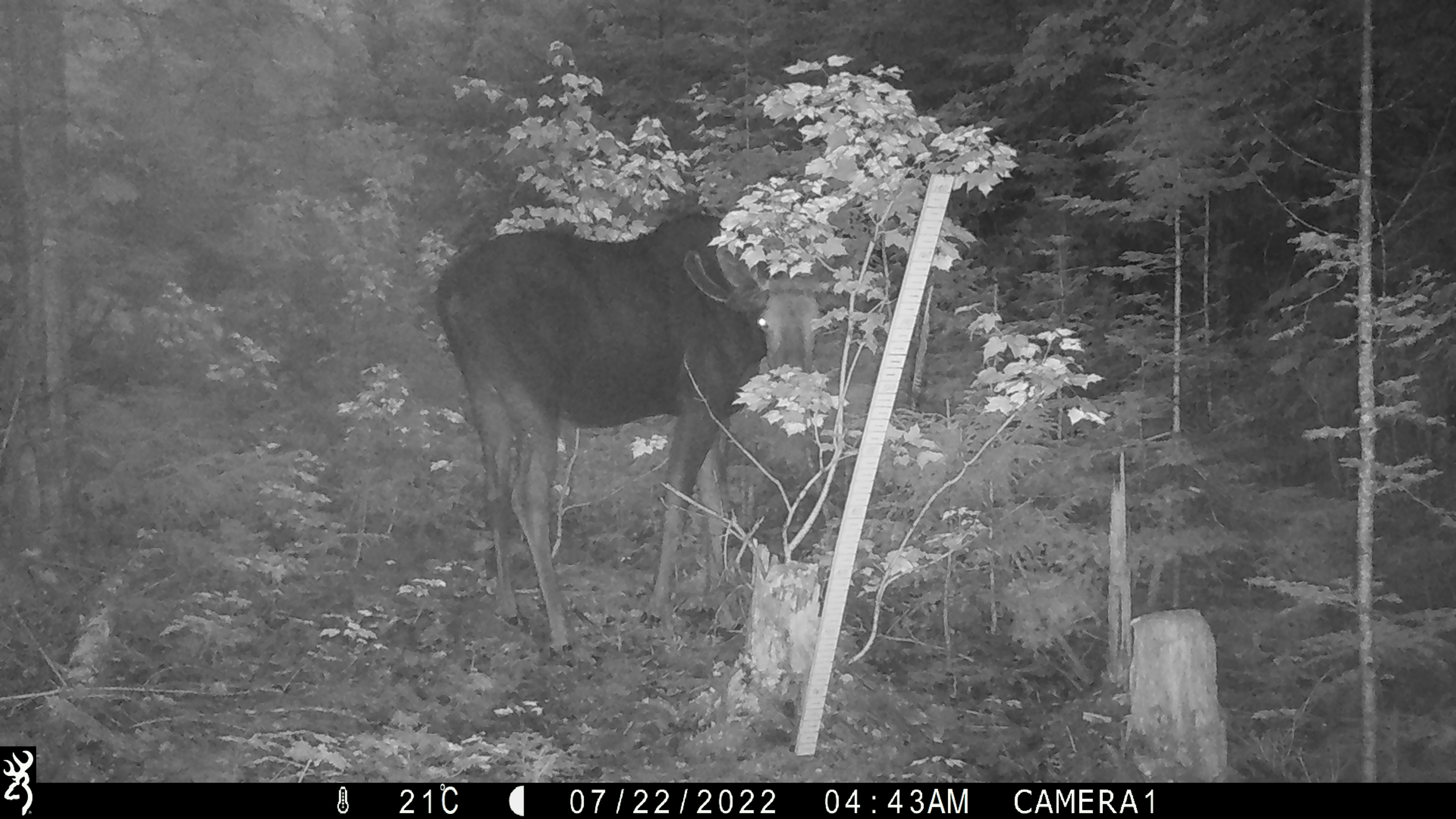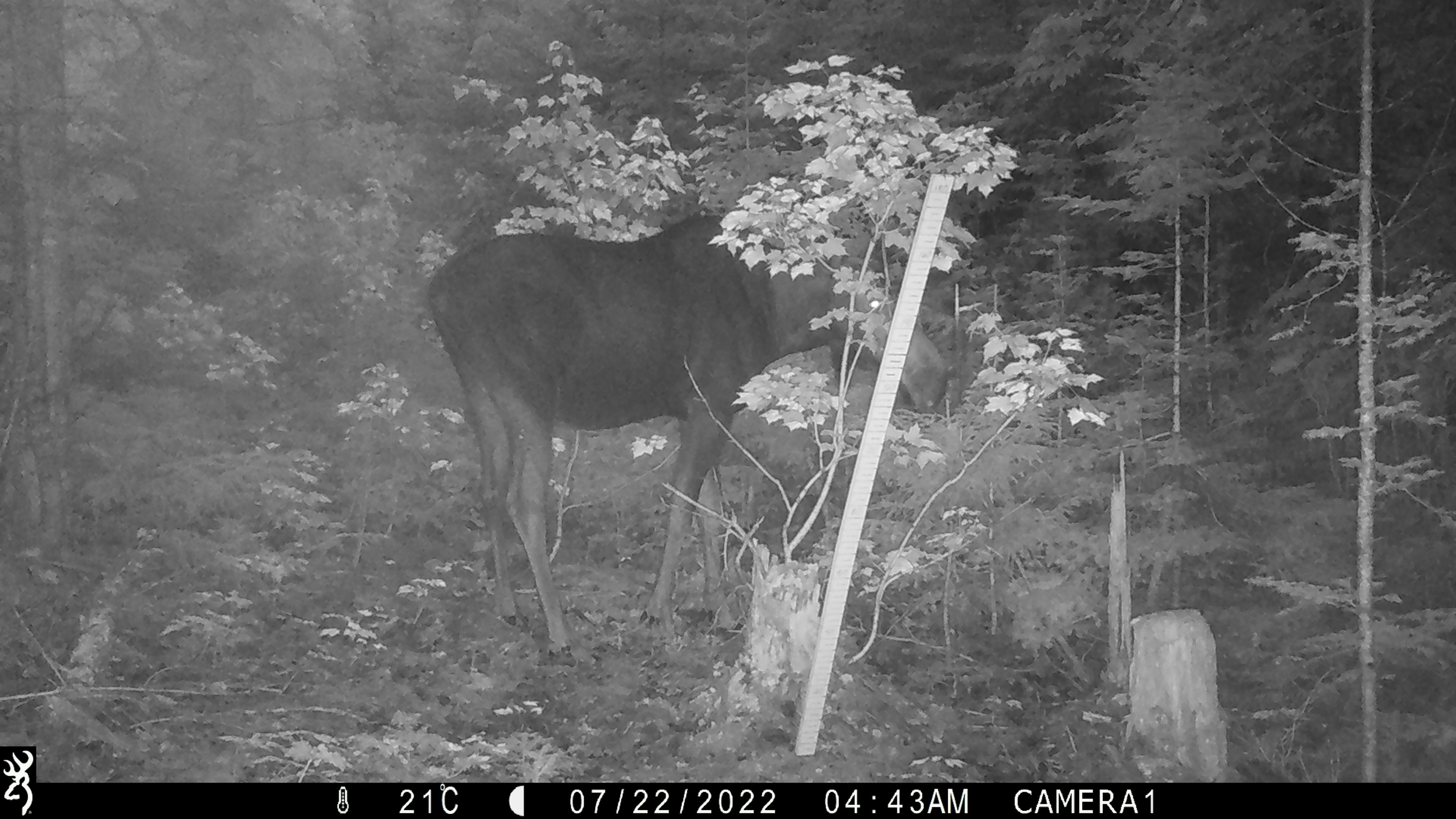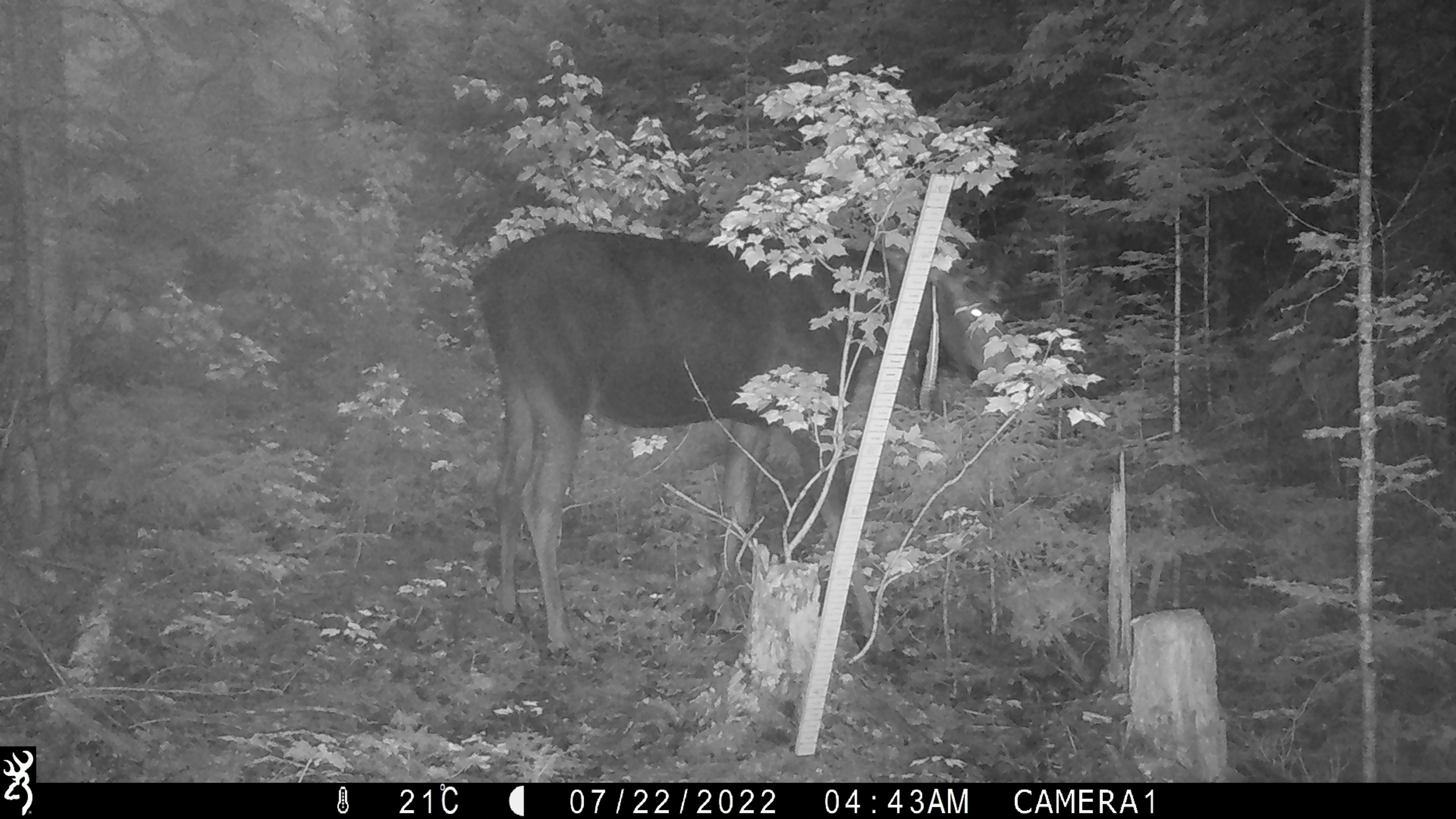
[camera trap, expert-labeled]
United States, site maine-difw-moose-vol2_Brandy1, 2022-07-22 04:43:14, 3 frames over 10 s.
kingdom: Animalia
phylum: Chordata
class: Mammalia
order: Artiodactyla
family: Cervidae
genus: Alces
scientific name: Alces alces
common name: moose